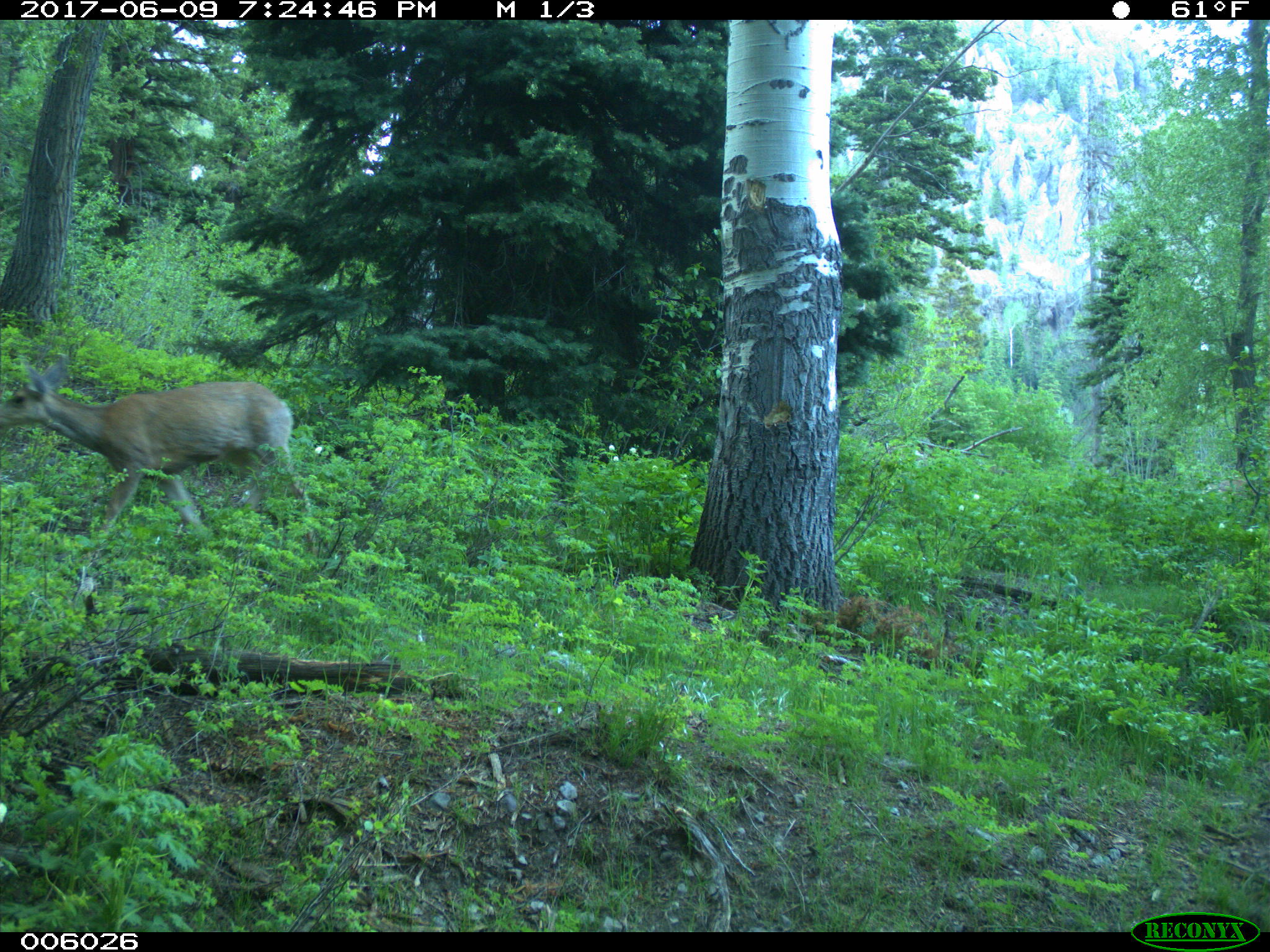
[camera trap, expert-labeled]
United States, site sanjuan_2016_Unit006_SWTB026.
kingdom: Animalia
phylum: Chordata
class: Mammalia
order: Artiodactyla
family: Cervidae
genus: Odocoileus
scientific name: Odocoileus hemionus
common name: mule deer